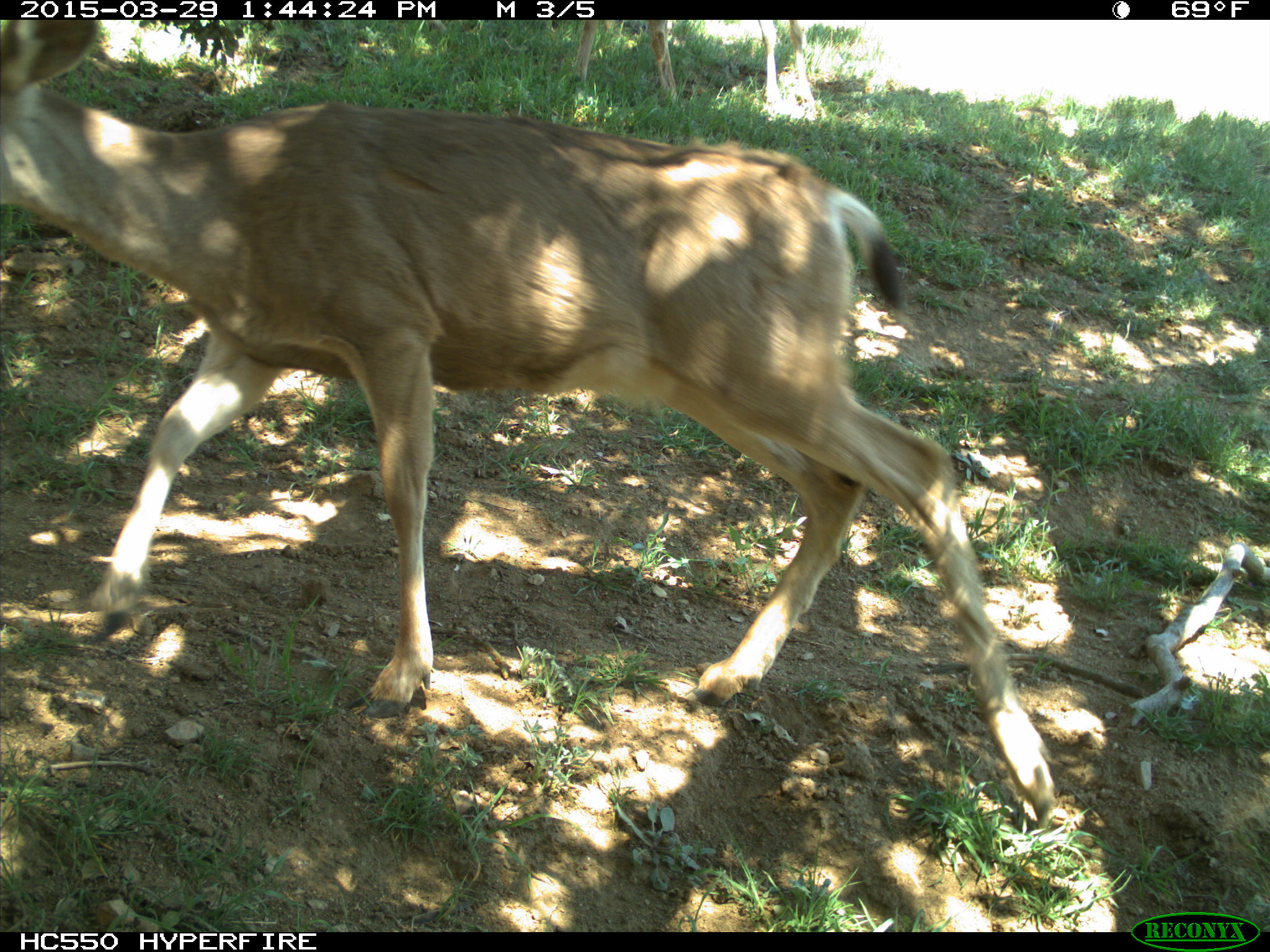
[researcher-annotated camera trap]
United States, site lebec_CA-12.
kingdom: Animalia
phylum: Chordata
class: Mammalia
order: Artiodactyla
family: Cervidae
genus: Odocoileus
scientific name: Odocoileus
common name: deer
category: unidentified deer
Unidentified deer (deer) (Odocoileus).